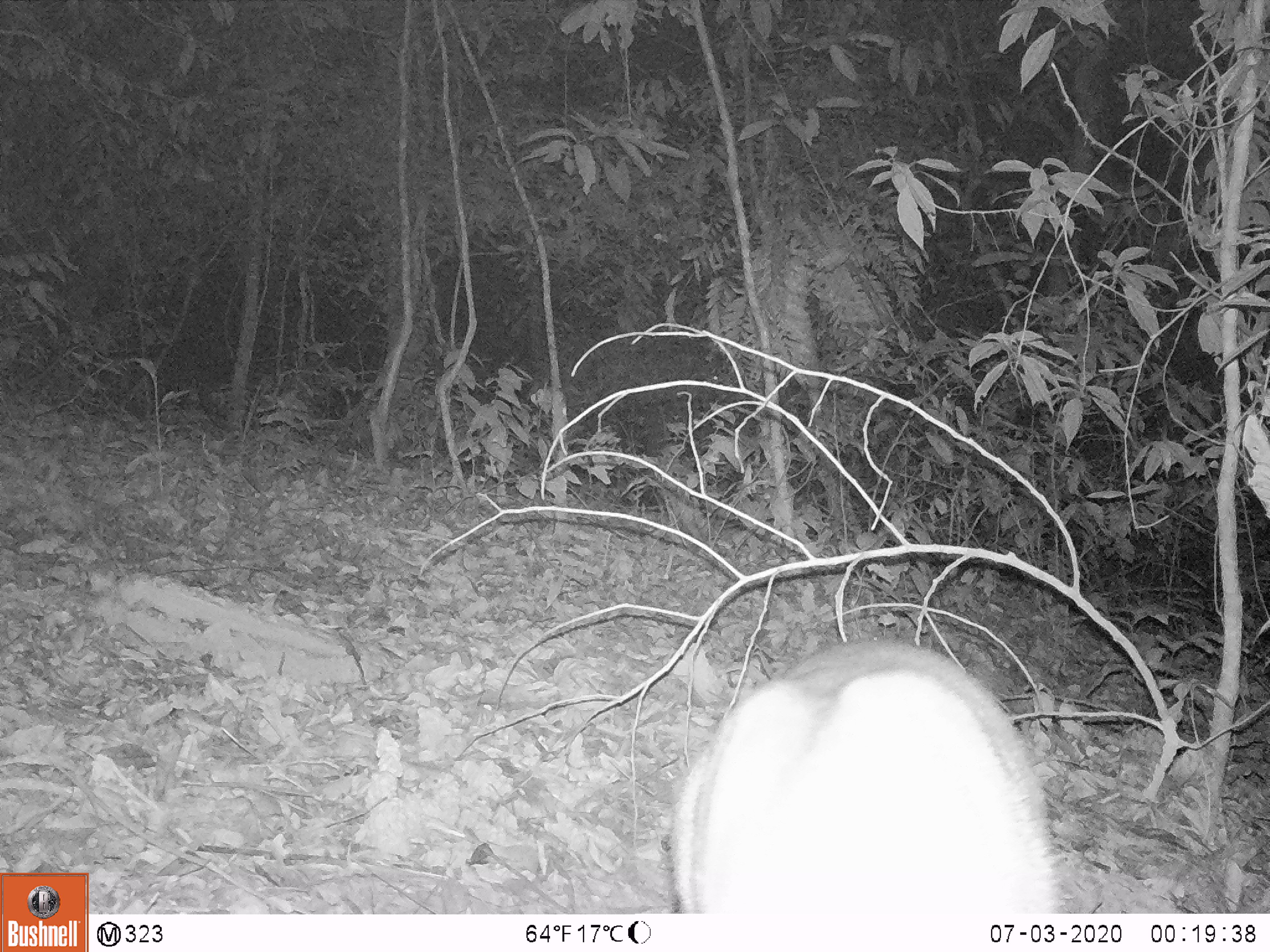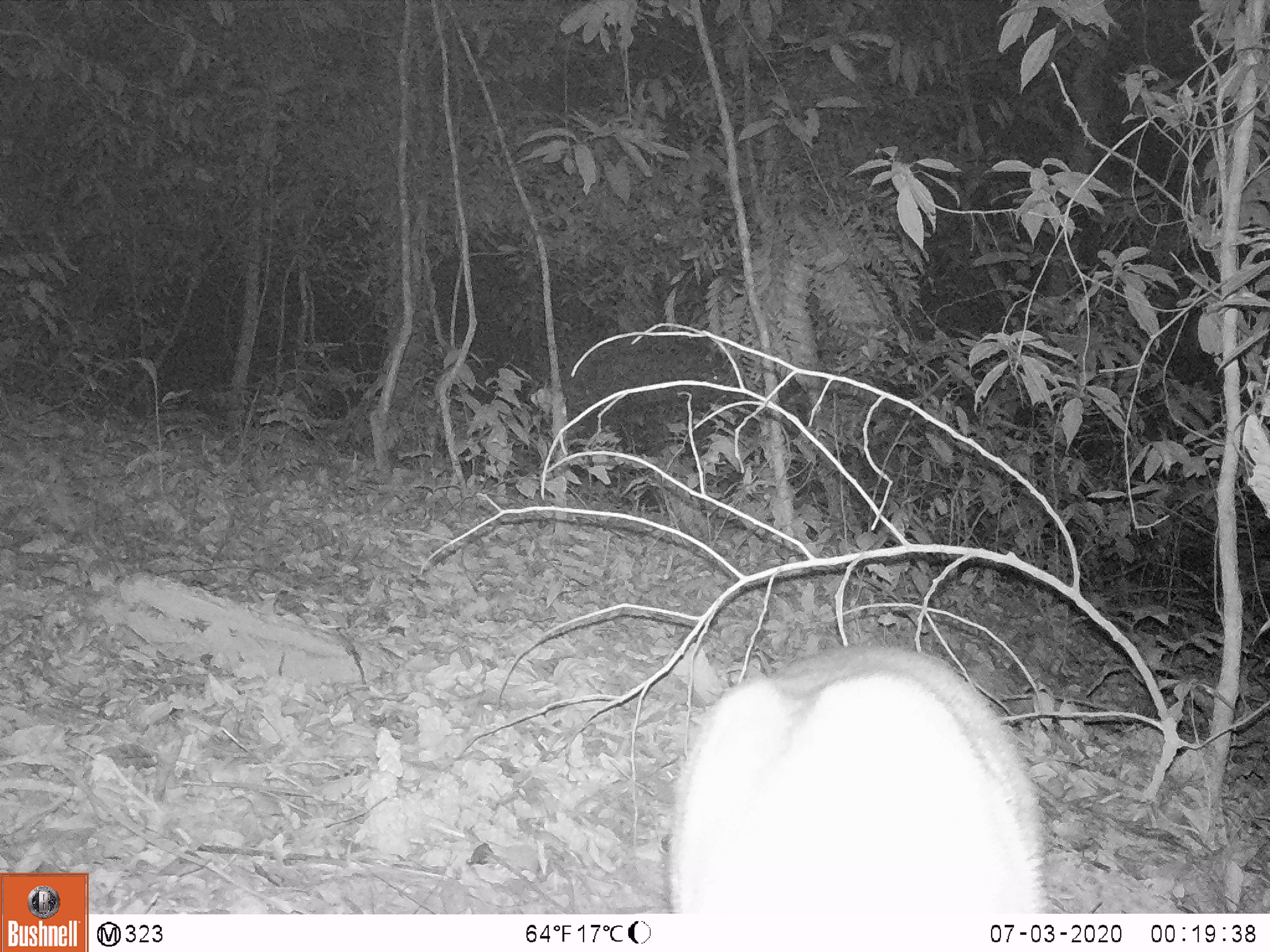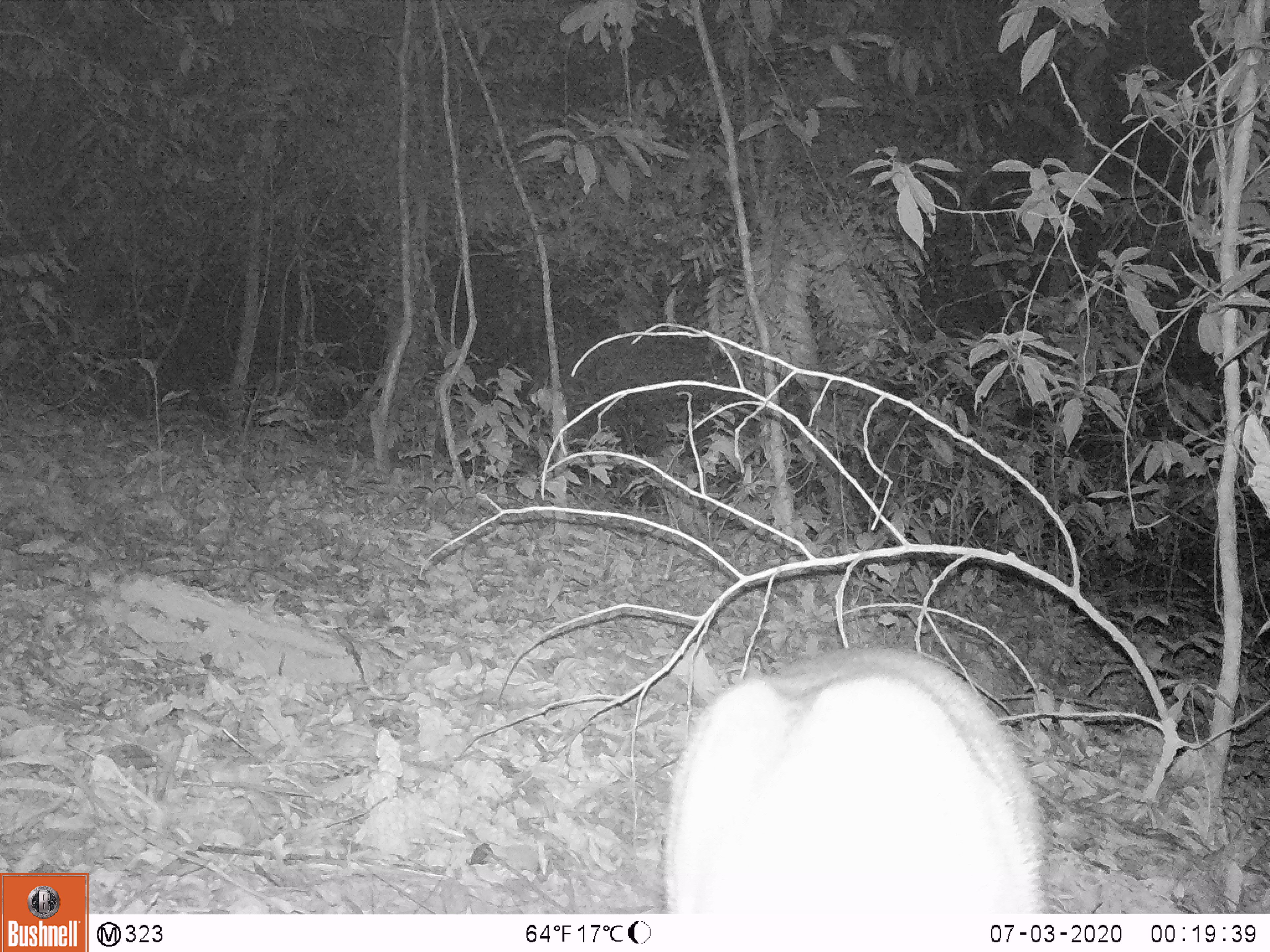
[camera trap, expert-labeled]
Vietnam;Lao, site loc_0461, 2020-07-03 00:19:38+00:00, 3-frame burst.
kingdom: Animalia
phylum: Chordata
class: Mammalia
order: Artiodactyla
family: Cervidae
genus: Muntiacus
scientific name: Muntiacus vuquangensis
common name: large-antlered muntjac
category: large antlered muntjac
Large antlered muntjac (large-antlered muntjac) (Muntiacus vuquangensis). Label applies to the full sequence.